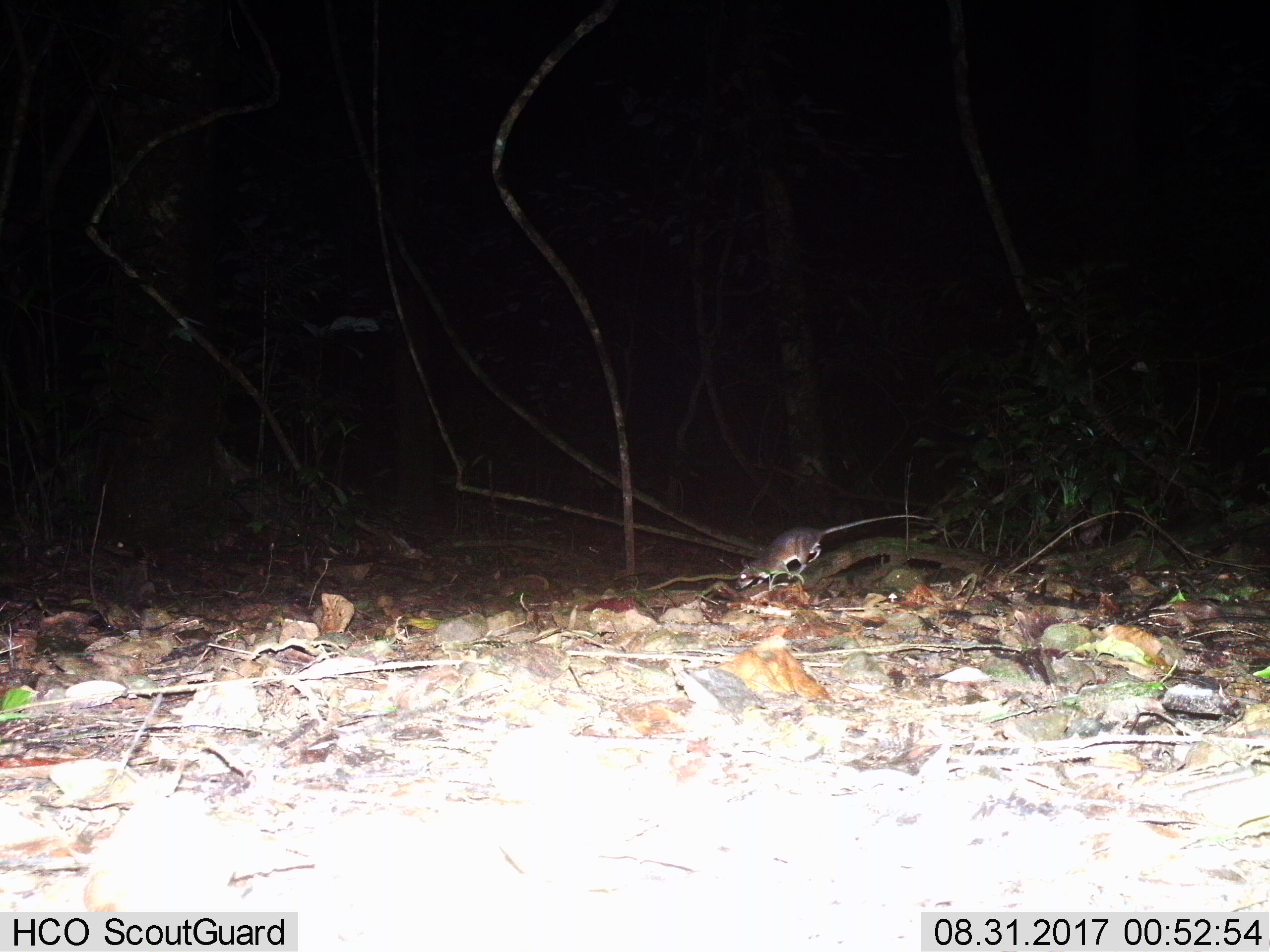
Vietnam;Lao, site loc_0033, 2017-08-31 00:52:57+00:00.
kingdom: Animalia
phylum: Chordata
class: Mammalia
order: Rodentia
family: Muridae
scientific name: Muridae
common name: old-world mice and rats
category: unidentified murid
Unidentified murid (old-world mice and rats) (Muridae). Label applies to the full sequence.